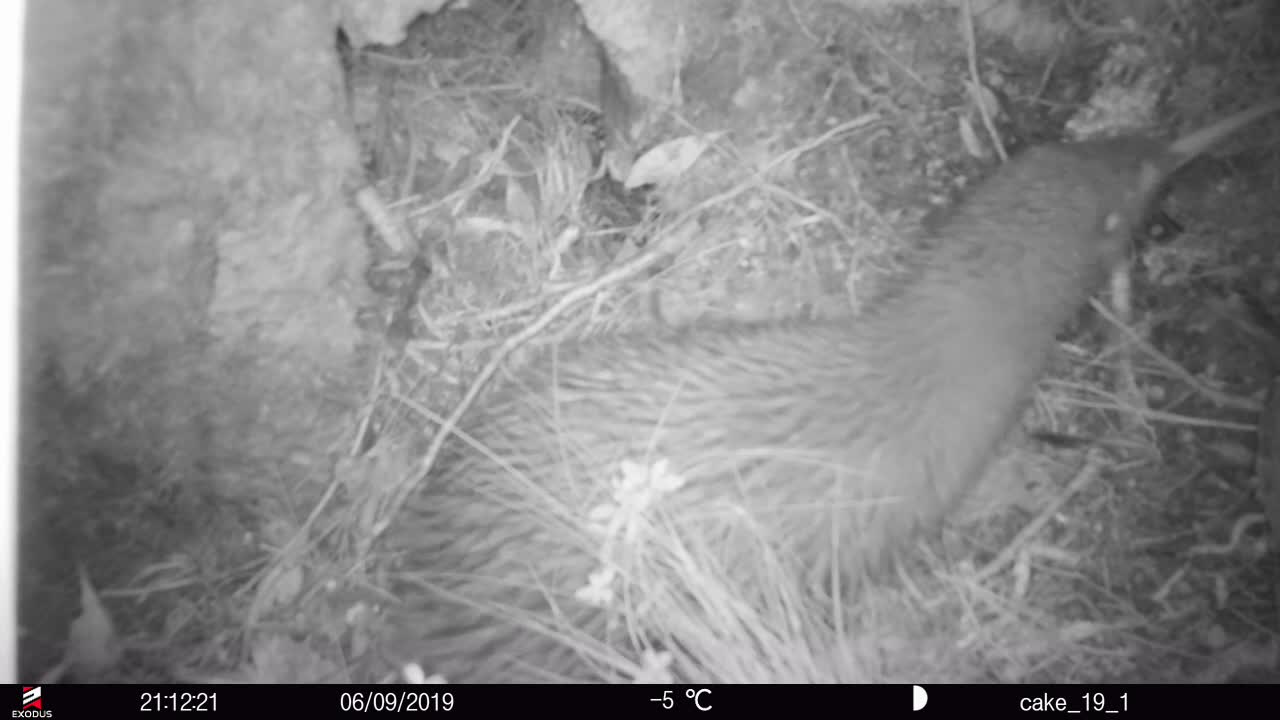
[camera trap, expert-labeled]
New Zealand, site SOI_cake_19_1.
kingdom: Animalia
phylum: Chordata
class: Aves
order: Apterygiformes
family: Apterygidae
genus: Apteryx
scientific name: Apteryx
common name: kiwi